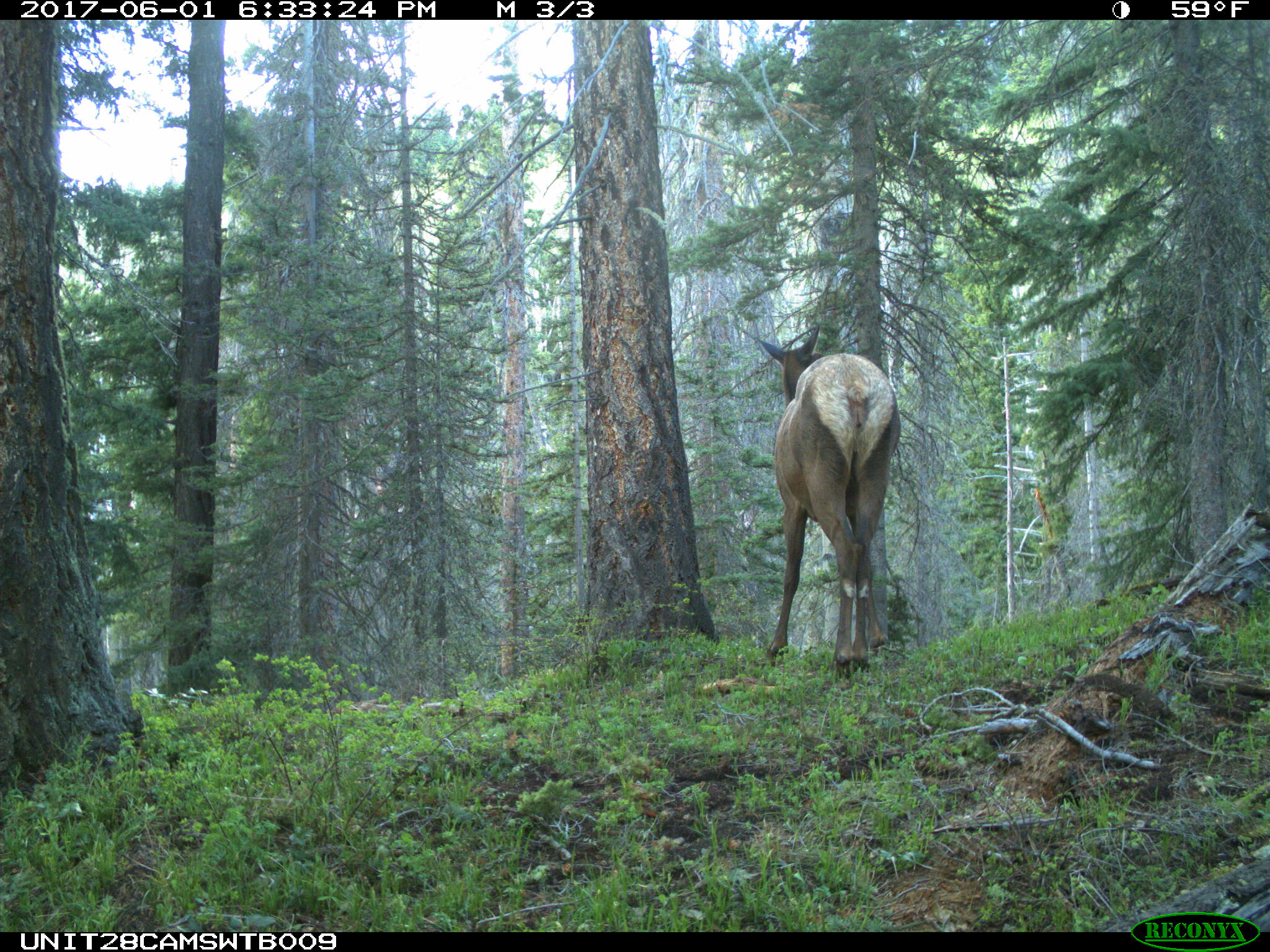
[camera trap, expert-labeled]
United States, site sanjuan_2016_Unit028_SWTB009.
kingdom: Animalia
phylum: Chordata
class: Mammalia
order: Artiodactyla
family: Cervidae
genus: Cervus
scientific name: Cervus elaphus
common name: red deer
Cervus elaphus (red deer).